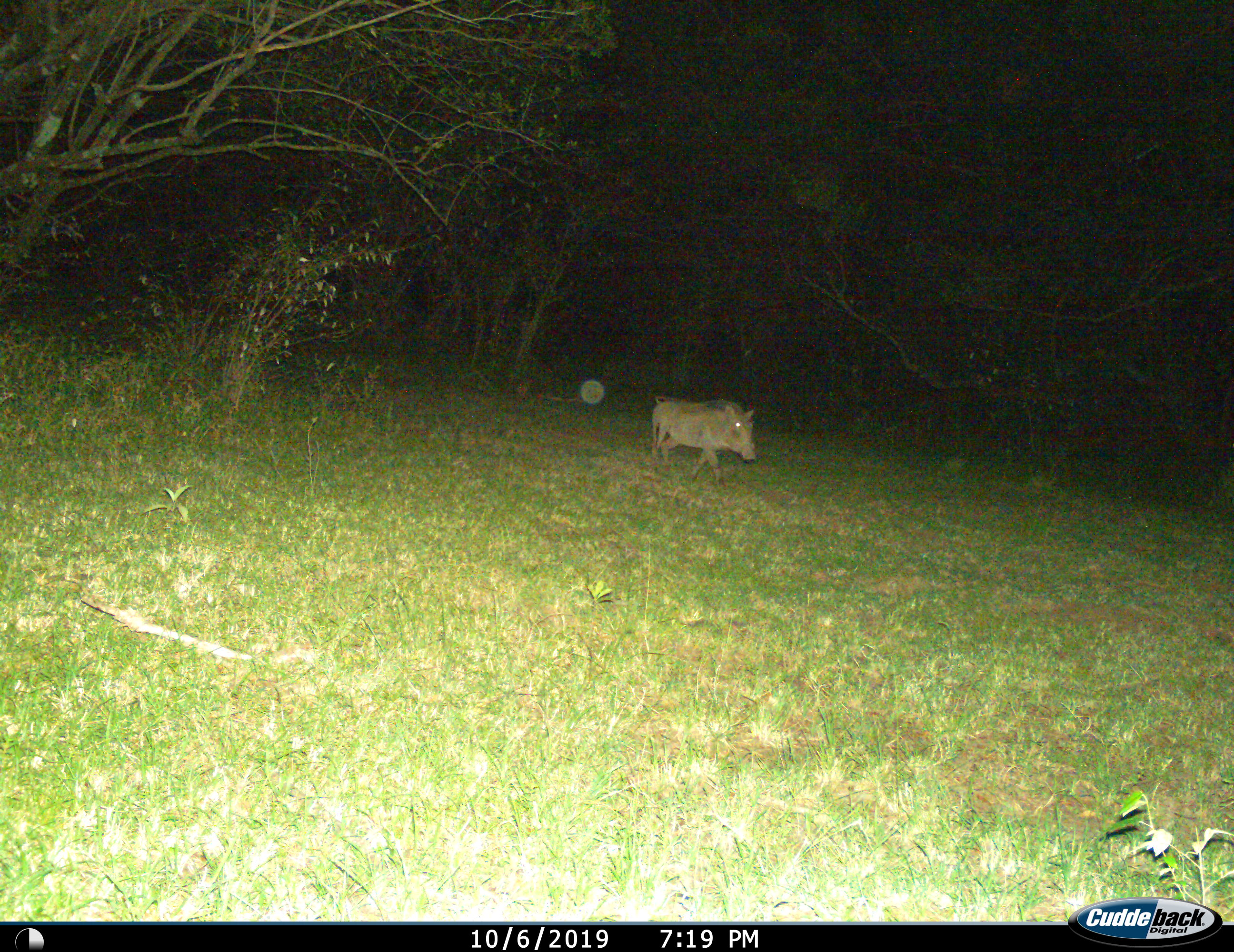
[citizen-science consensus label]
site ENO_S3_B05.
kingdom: Animalia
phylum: Chordata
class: Mammalia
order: Artiodactyla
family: Suidae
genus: Phacochoerus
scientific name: Phacochoerus africanus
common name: warthog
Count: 1.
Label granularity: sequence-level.